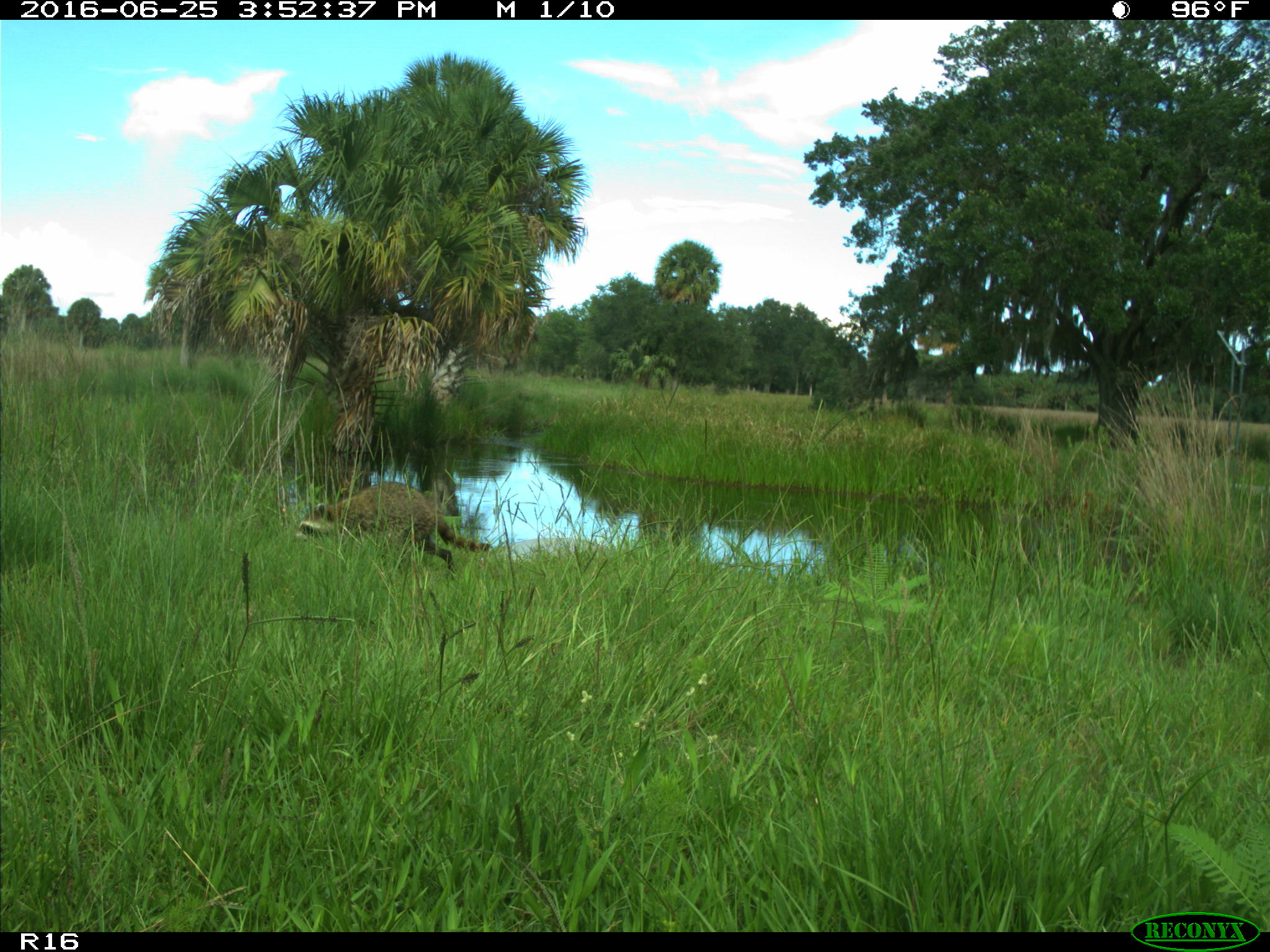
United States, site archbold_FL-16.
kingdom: Animalia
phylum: Chordata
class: Mammalia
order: Carnivora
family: Procyonidae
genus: Procyon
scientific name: Procyon lotor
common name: common raccoon